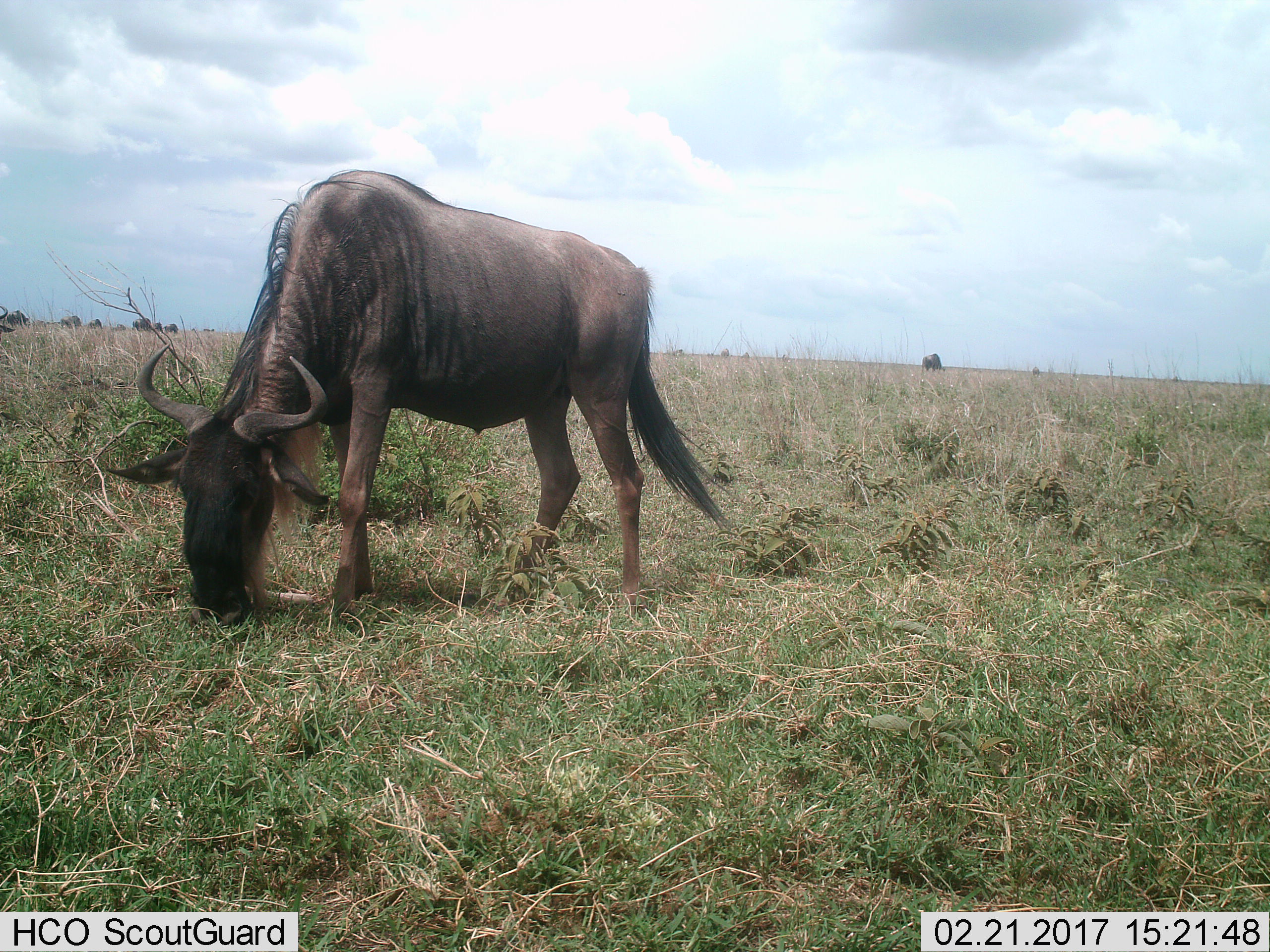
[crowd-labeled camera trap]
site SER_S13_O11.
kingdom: Animalia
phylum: Chordata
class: Mammalia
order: Artiodactyla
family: Bovidae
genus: Connochaetes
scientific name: Connochaetes taurinus taurinus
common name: blue wildebeest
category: wildebeestblue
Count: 1.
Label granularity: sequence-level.